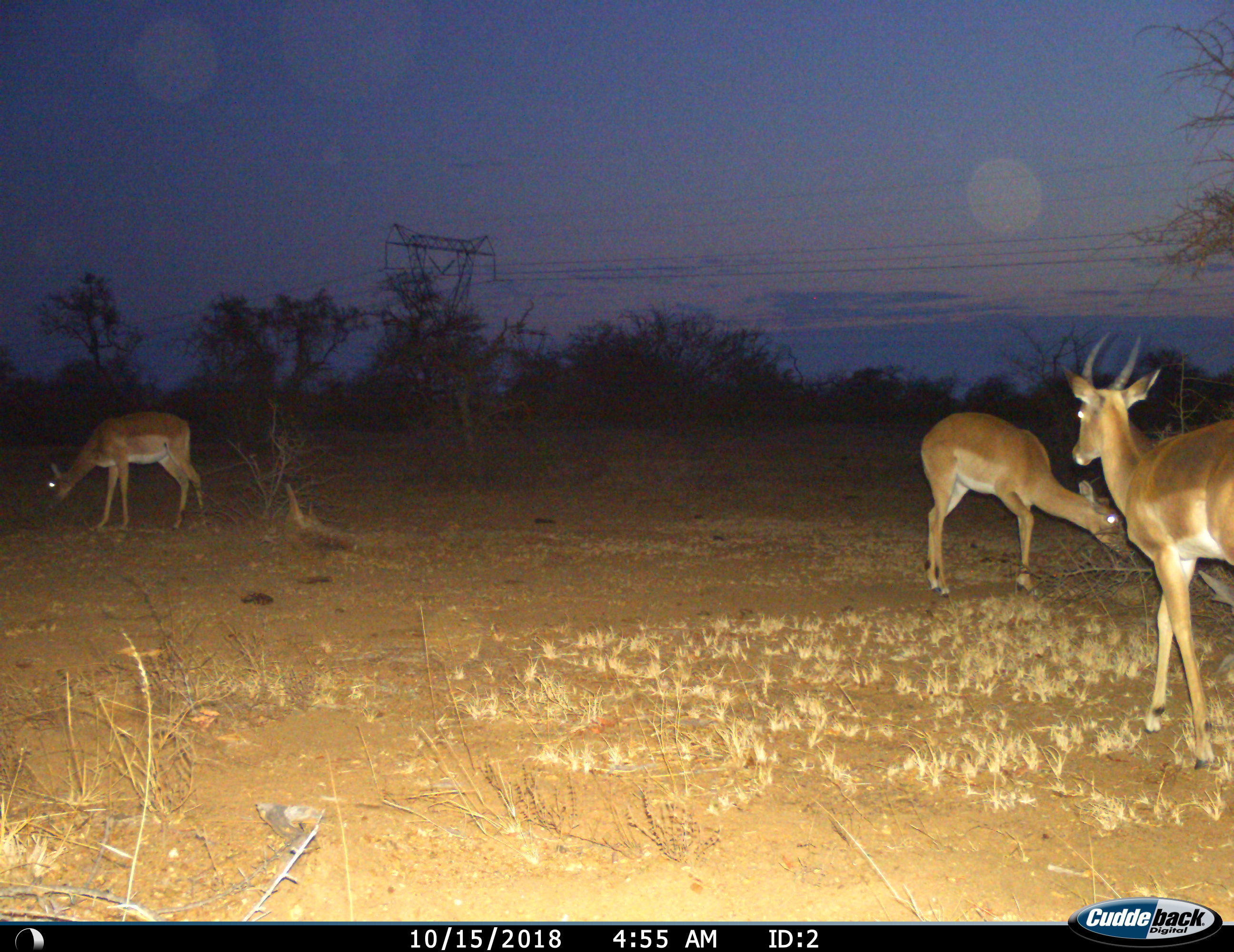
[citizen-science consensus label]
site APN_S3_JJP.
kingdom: Animalia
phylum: Chordata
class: Mammalia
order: Artiodactyla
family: Bovidae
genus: Aepyceros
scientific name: Aepyceros melampus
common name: impala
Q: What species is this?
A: Impala (Aepyceros melampus).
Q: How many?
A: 3.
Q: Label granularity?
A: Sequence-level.